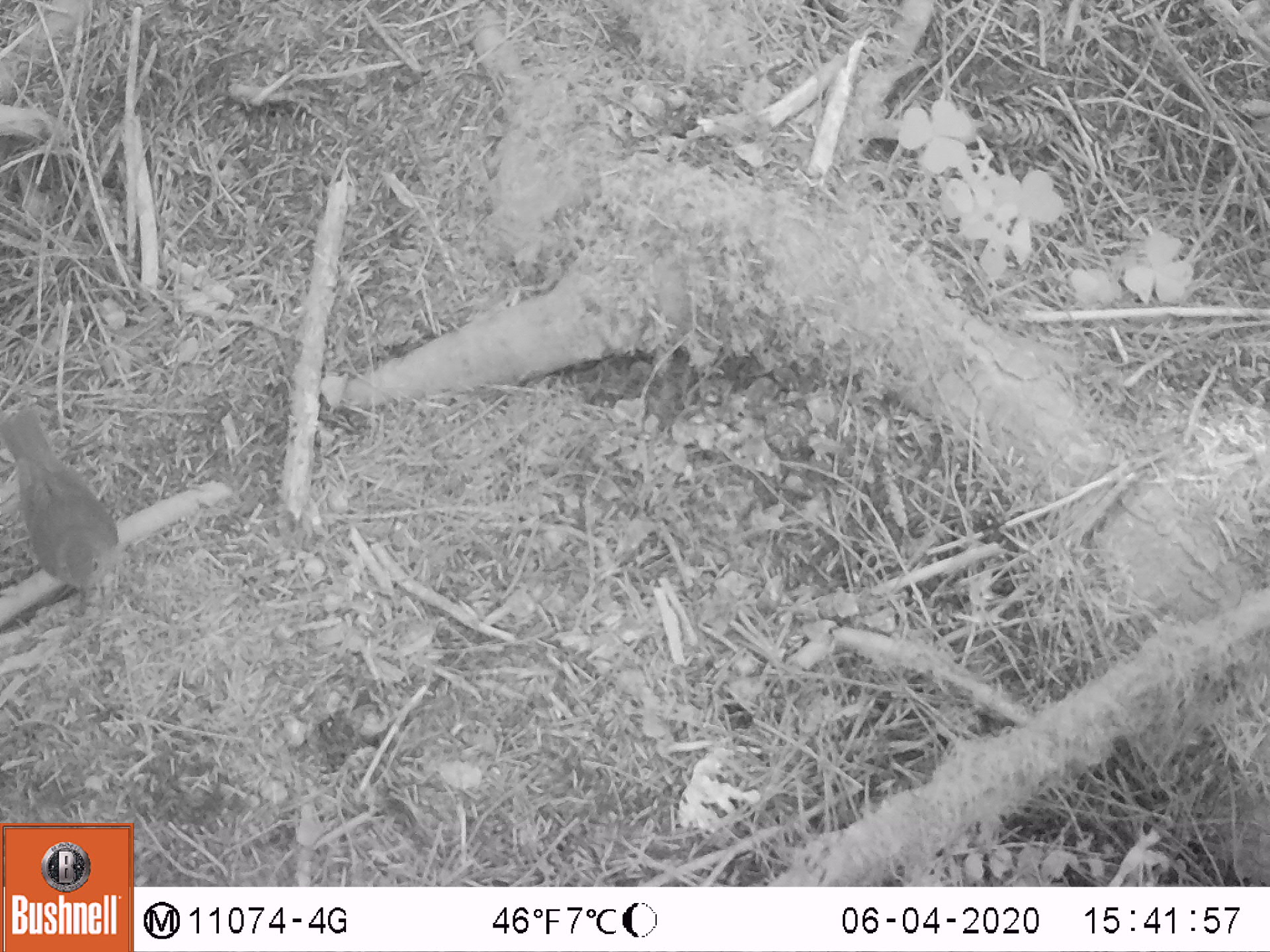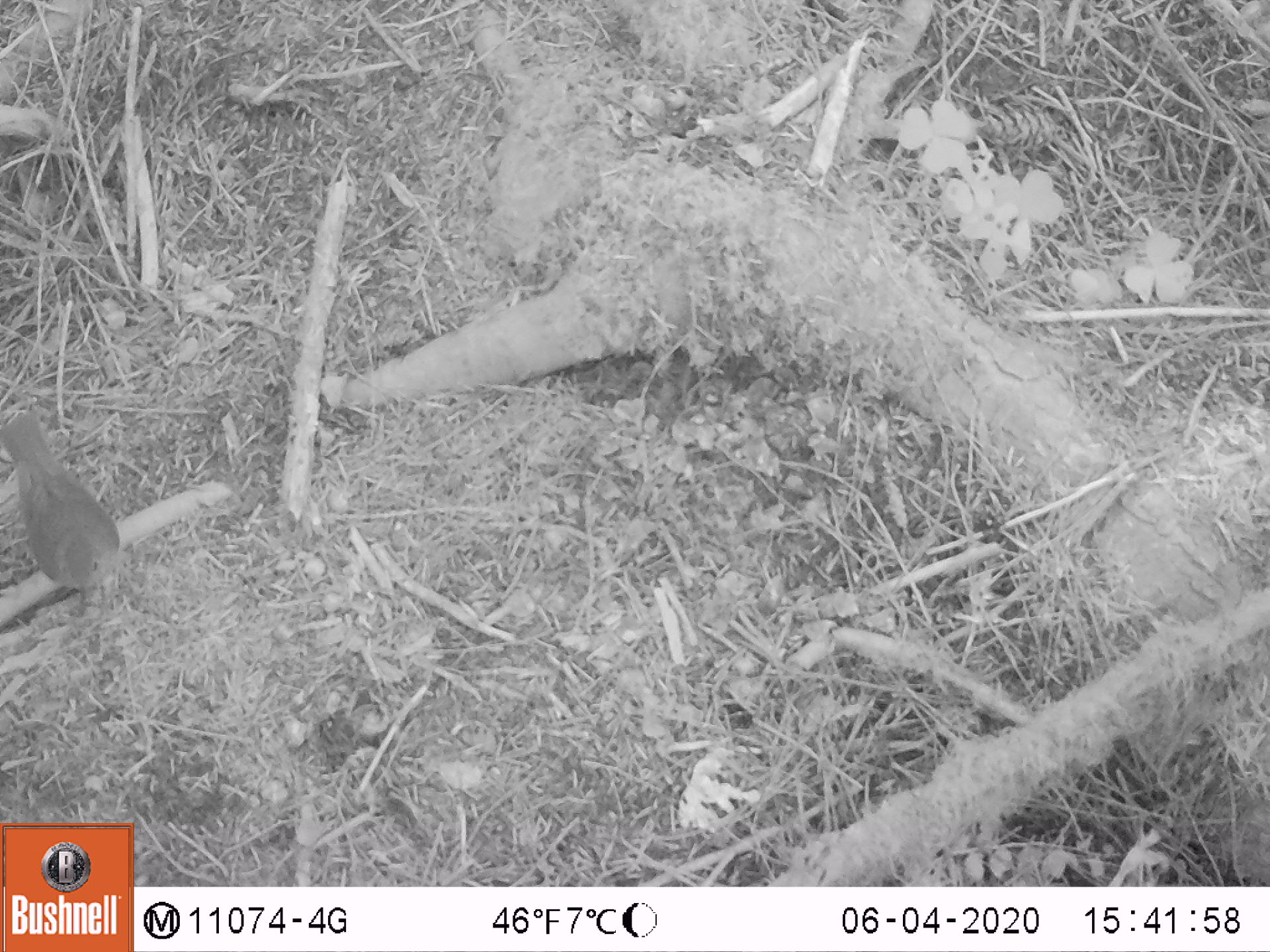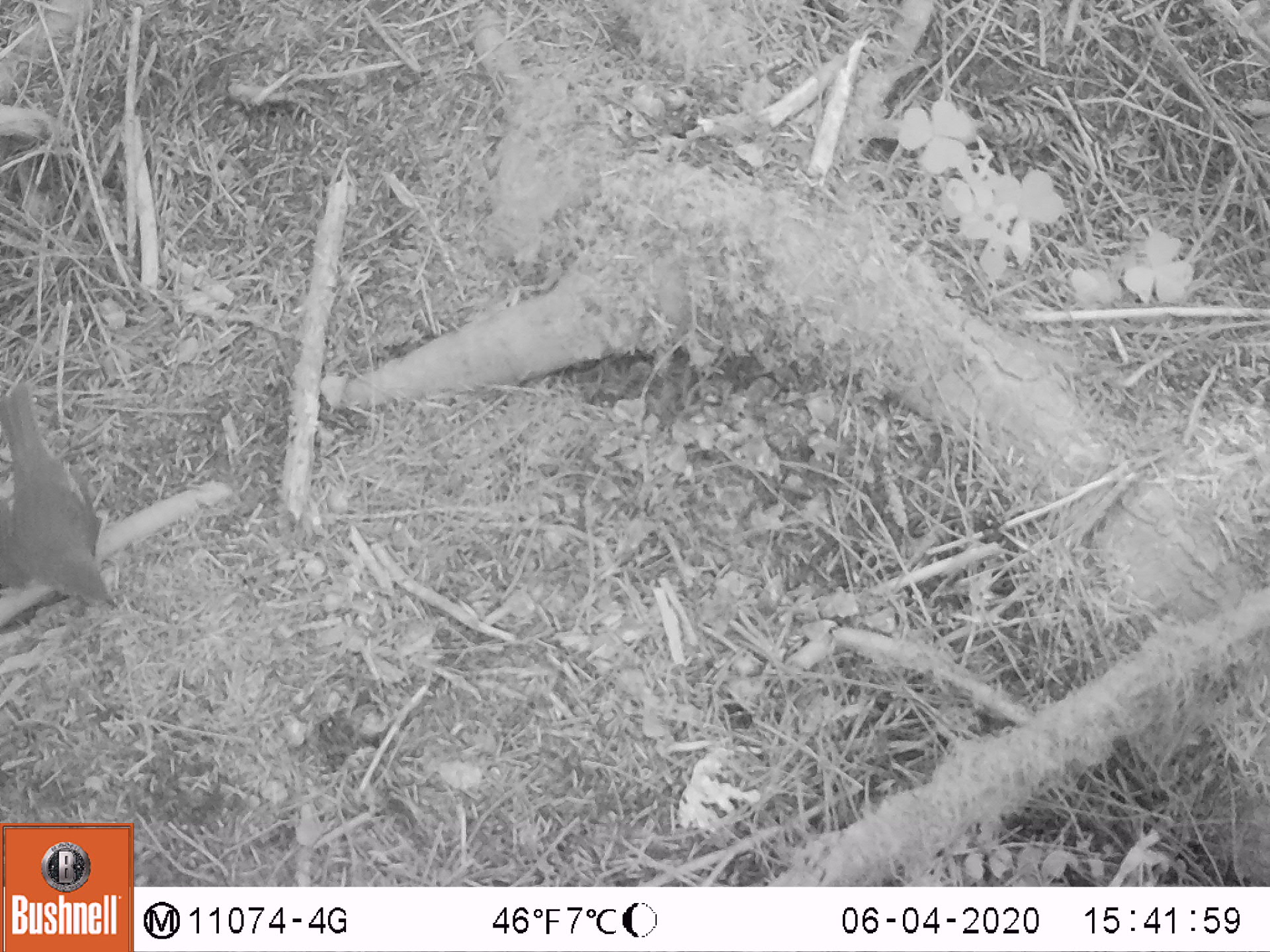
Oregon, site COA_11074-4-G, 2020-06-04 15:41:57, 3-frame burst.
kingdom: Animalia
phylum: Chordata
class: Aves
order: Passeriformes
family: Turdidae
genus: Catharus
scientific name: Catharus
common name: brown thrushes and nightingale-thrushes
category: catharus species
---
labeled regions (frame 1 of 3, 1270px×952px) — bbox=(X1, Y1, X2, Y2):
catharus species: bbox=(1, 399, 133, 619)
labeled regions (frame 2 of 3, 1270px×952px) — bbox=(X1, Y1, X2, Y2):
catharus species: bbox=(1, 402, 137, 615)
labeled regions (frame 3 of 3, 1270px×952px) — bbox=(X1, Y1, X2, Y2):
catharus species: bbox=(0, 371, 130, 619)